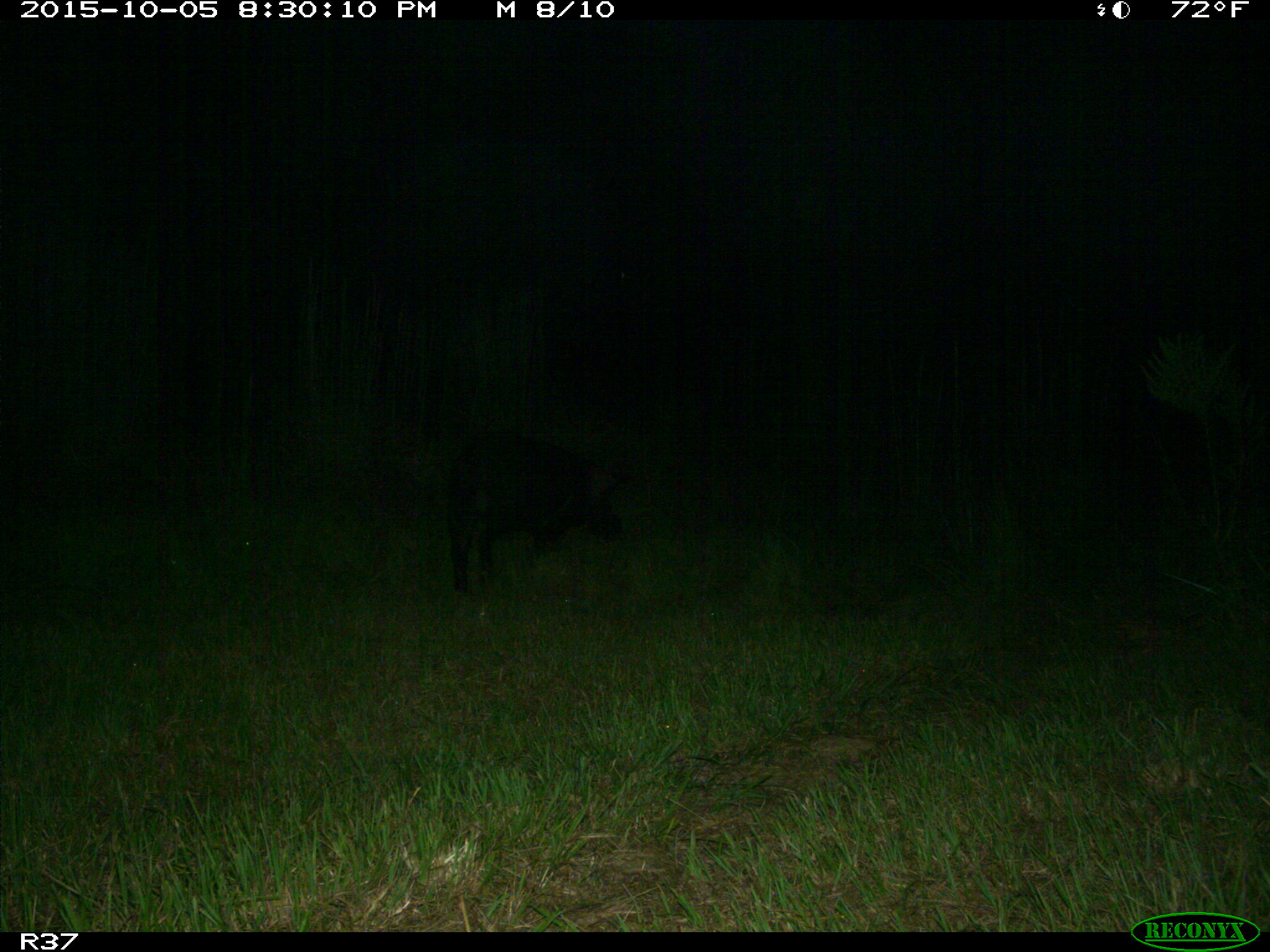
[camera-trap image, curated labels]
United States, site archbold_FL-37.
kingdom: Animalia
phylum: Chordata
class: Mammalia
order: Artiodactyla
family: Suidae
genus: Sus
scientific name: Sus scrofa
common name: wild boar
Sus scrofa (wild boar).